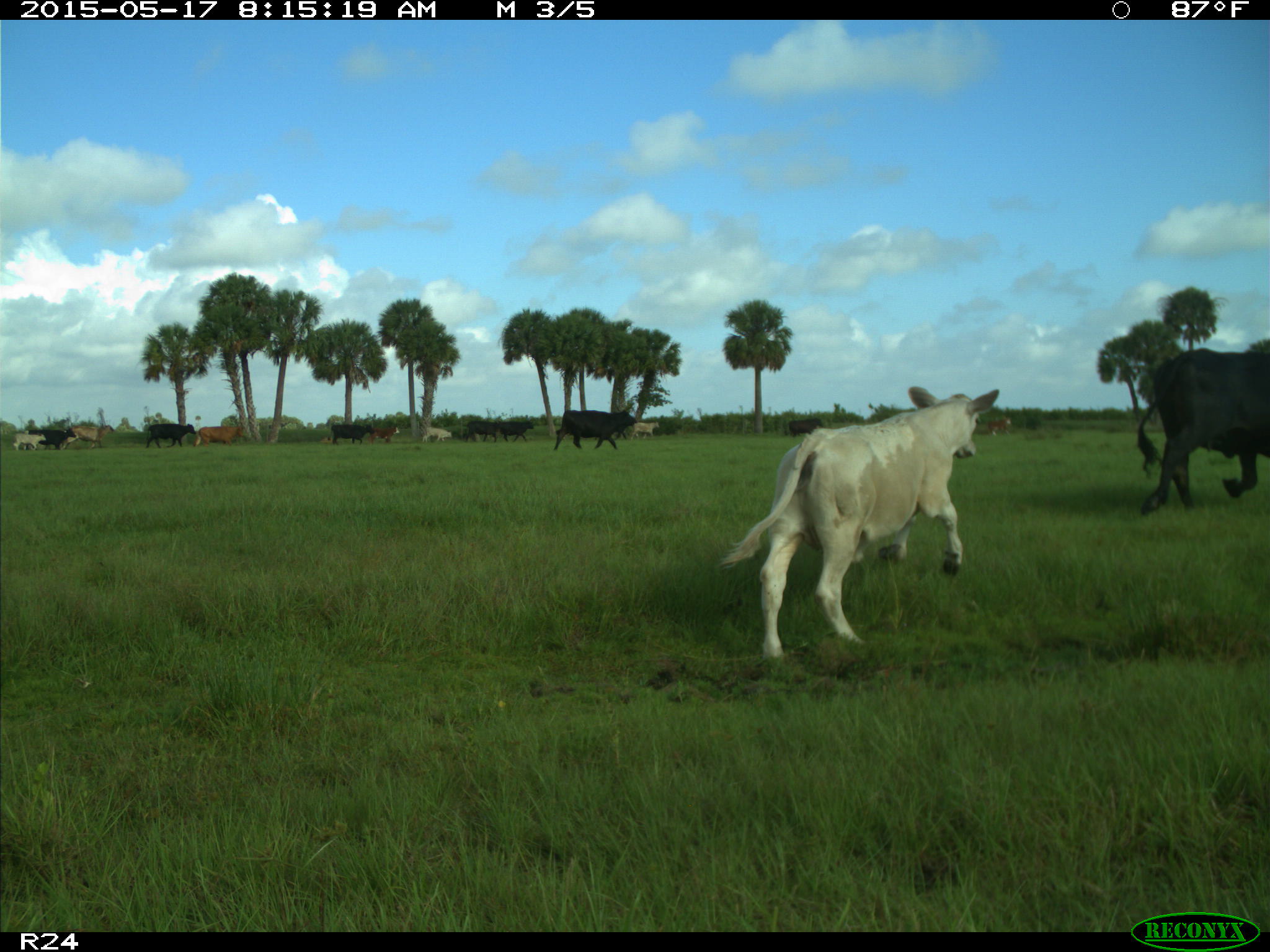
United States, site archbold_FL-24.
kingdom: Animalia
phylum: Chordata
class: Mammalia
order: Artiodactyla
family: Bovidae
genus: Bos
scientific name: Bos taurus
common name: domestic cow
Bos taurus (domestic cow).